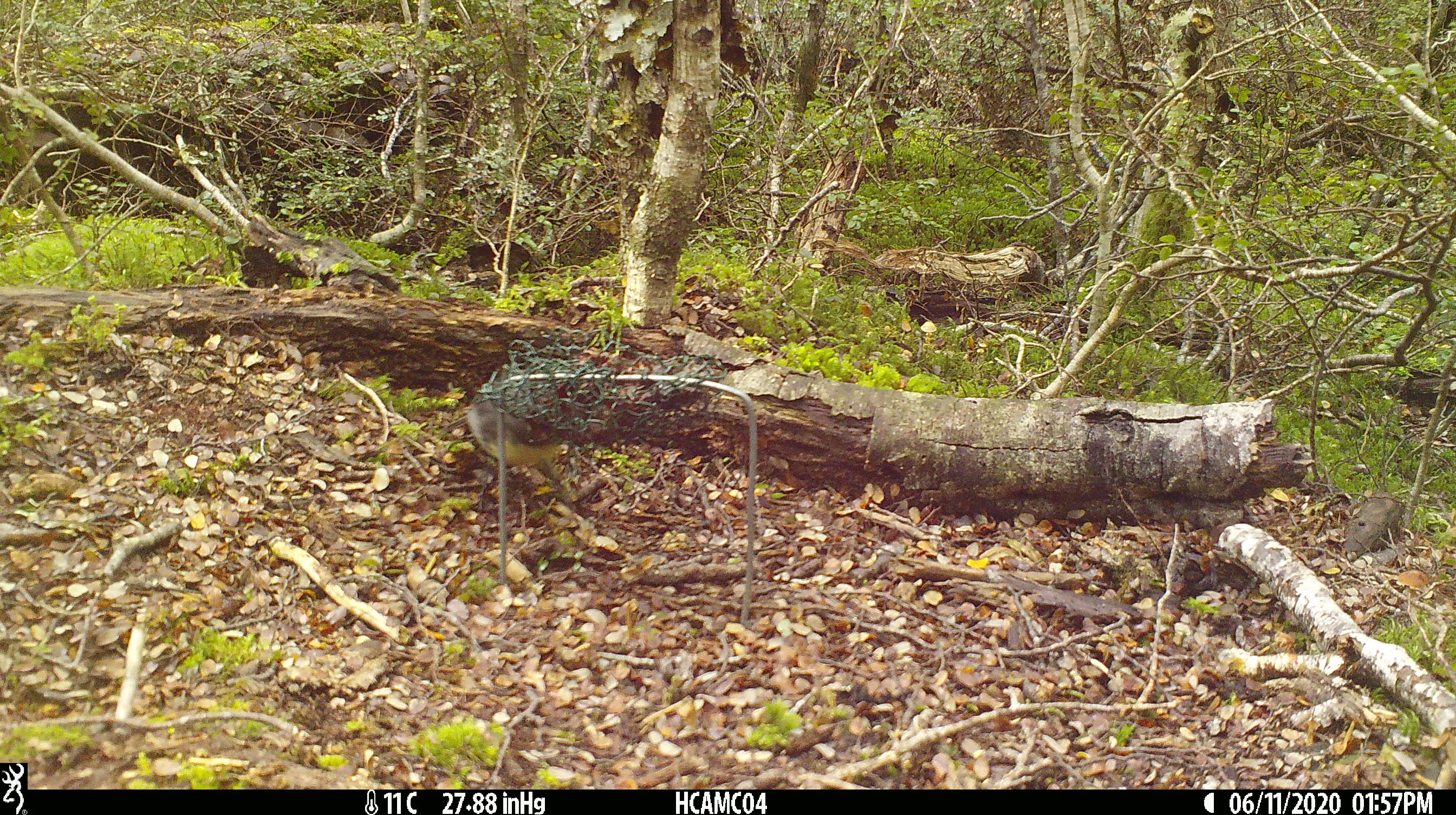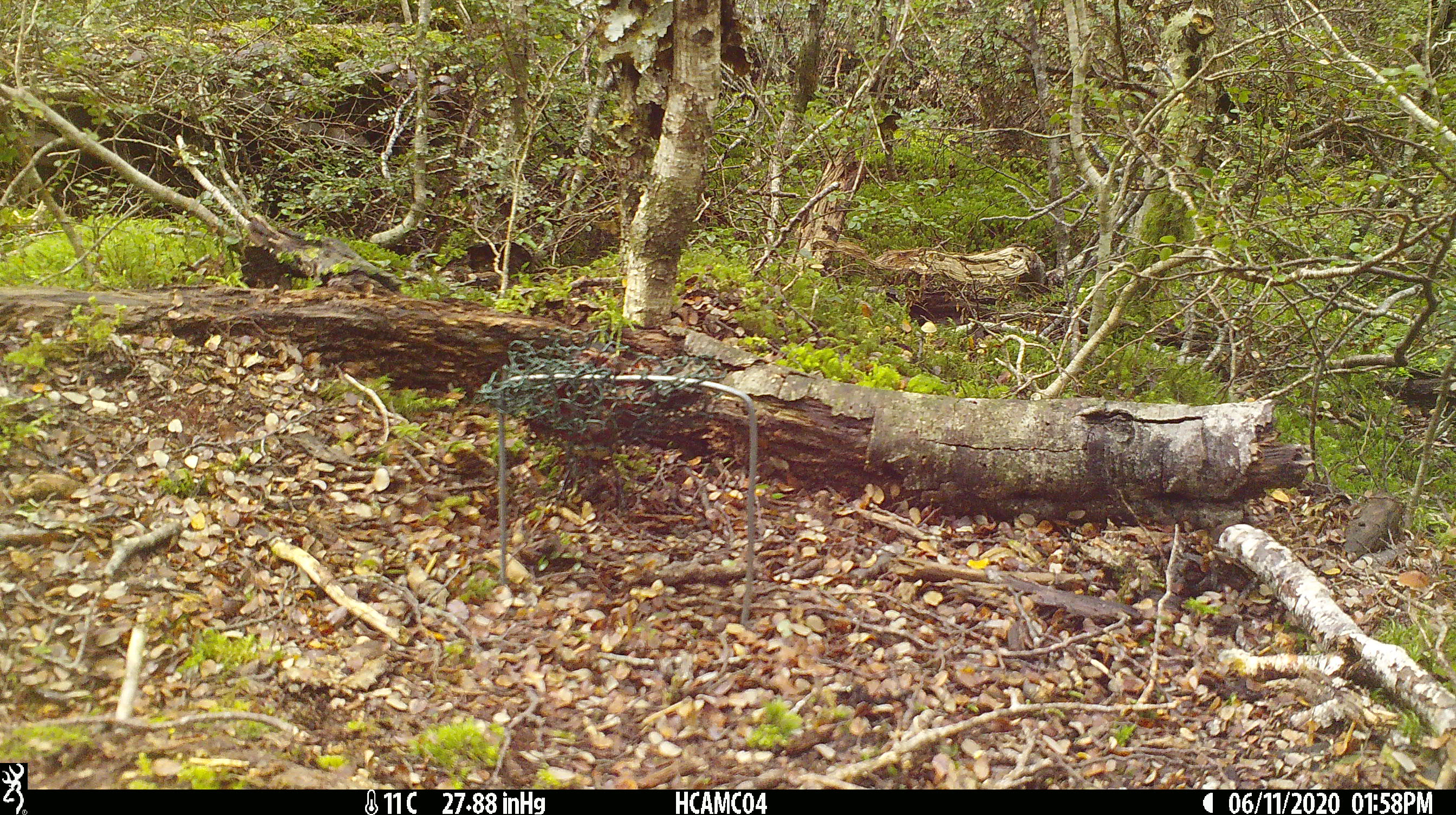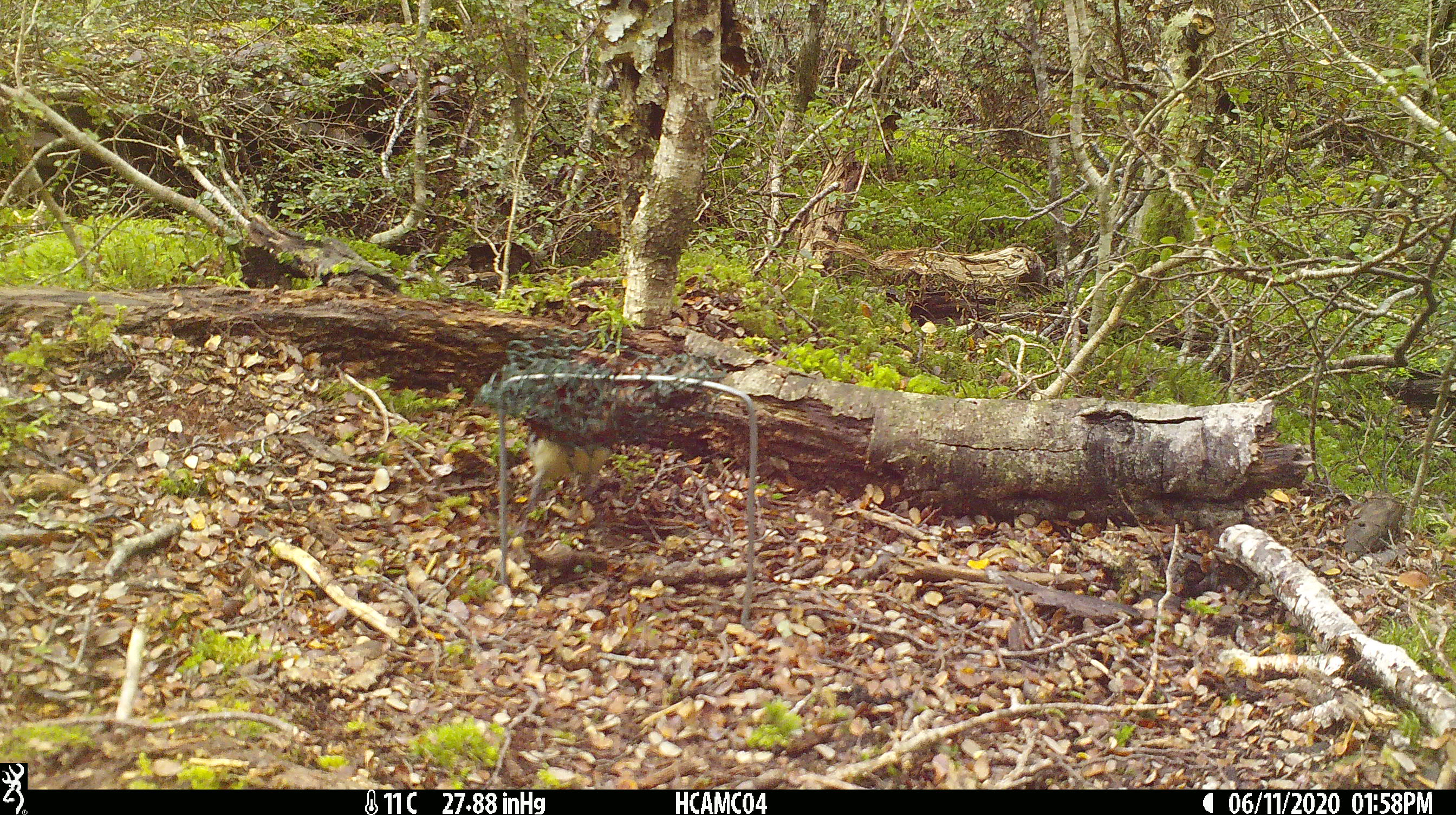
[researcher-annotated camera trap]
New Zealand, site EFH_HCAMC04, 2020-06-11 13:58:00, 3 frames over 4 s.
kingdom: Animalia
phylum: Chordata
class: Aves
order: Passeriformes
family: Petroicidae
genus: Petroica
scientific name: Petroica australis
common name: new zealand robin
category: robin